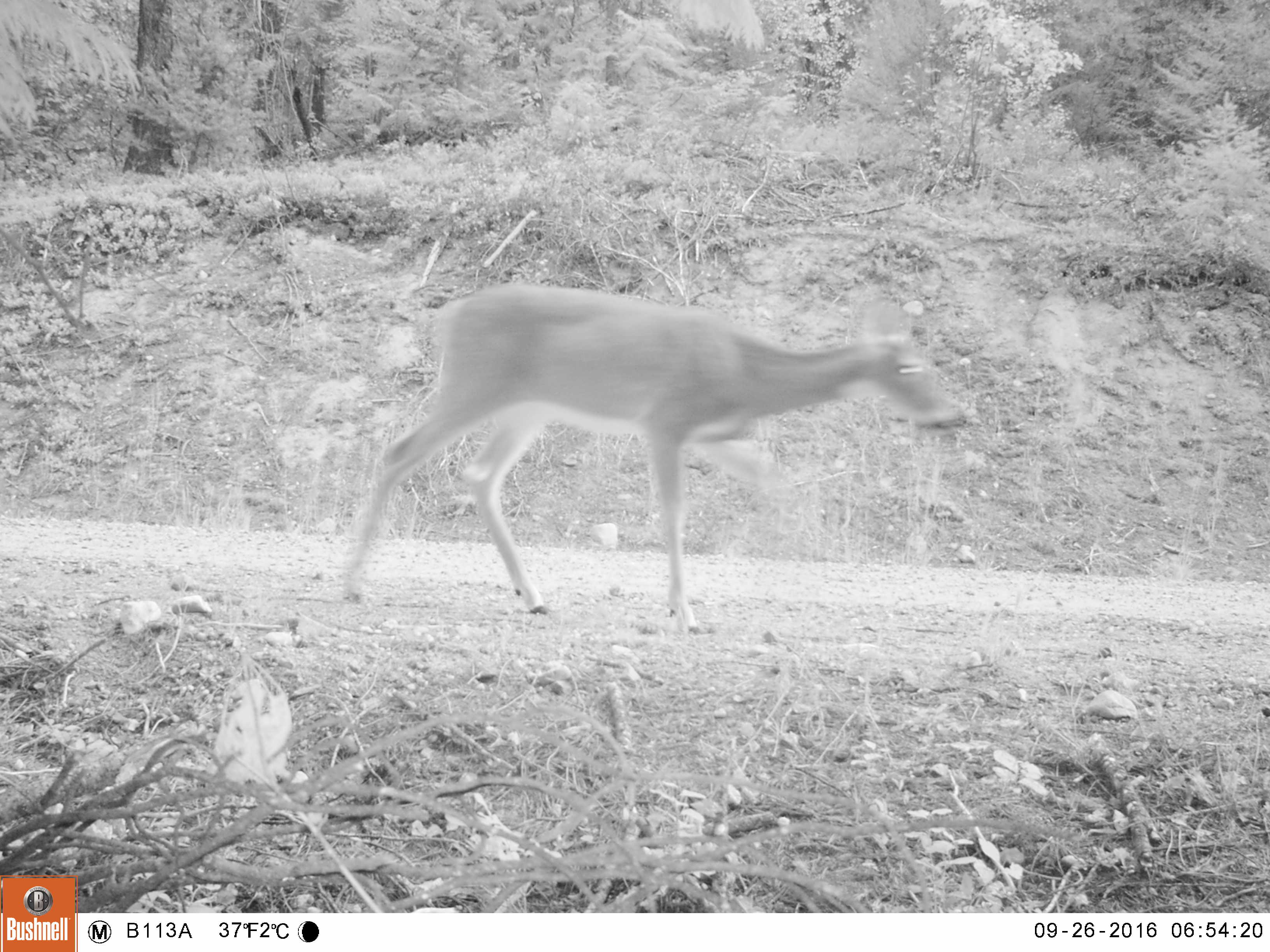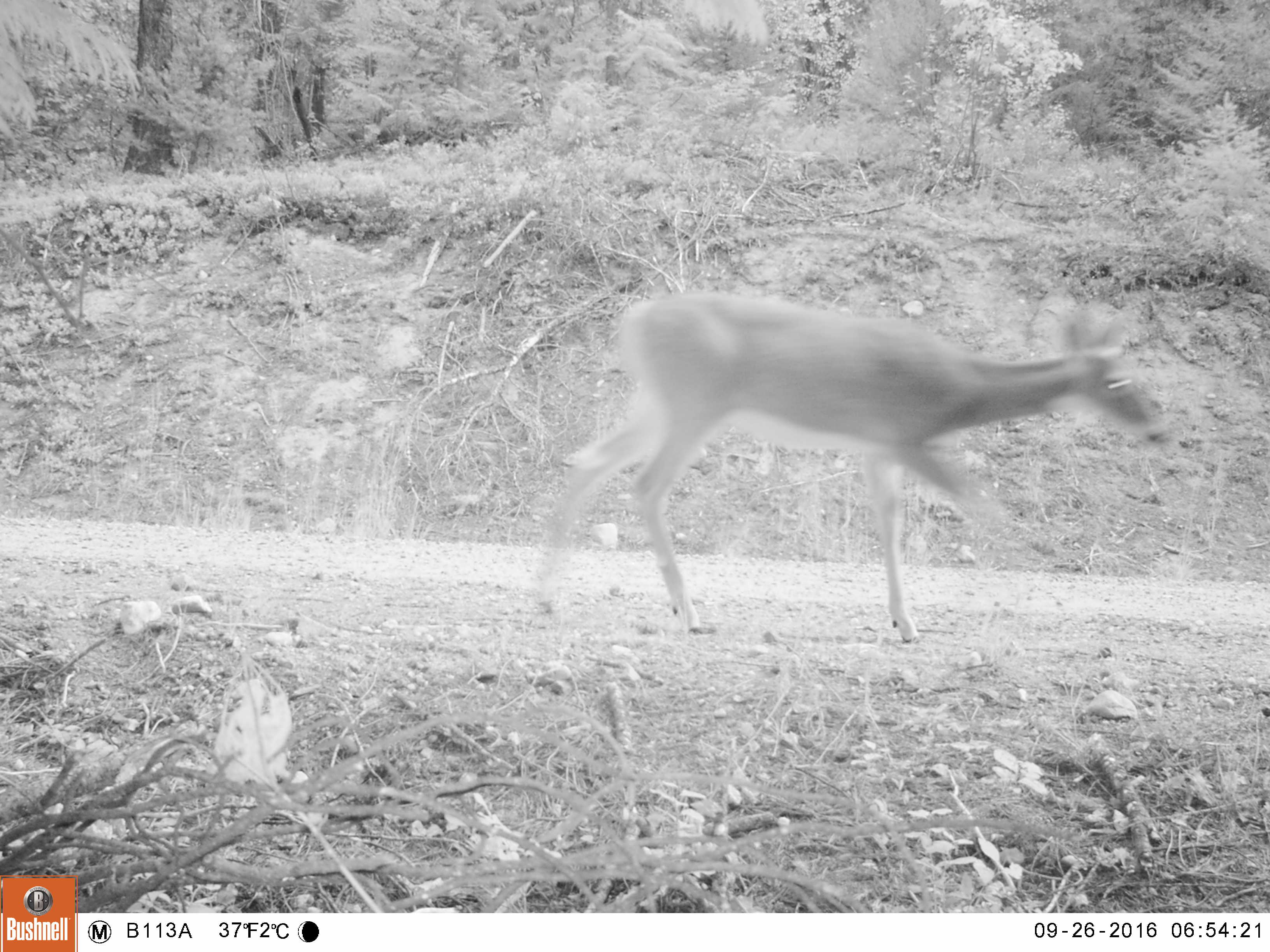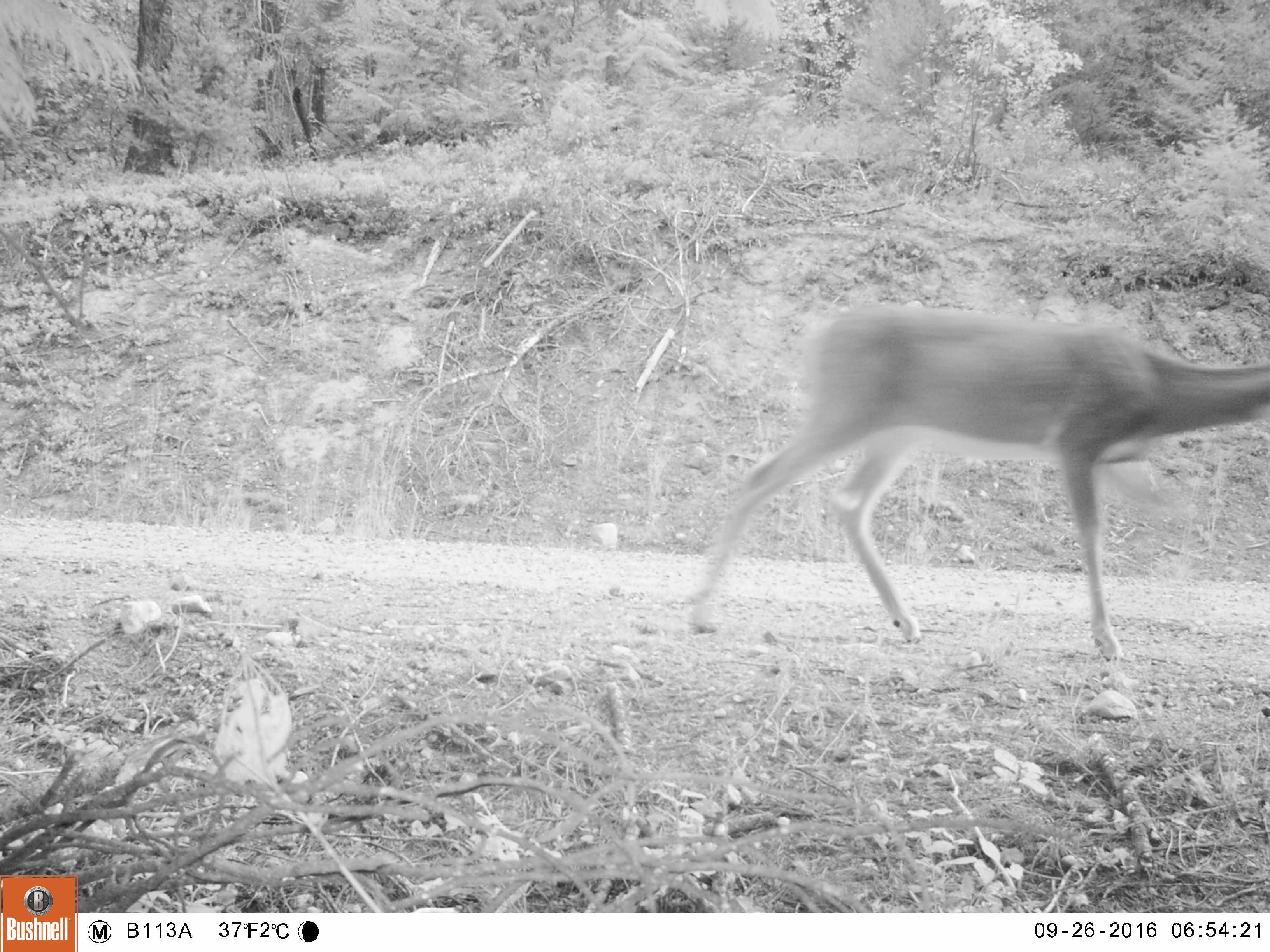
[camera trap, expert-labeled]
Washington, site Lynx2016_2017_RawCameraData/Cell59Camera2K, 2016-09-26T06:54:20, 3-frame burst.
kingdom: Animalia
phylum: Chordata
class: Mammalia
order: Artiodactyla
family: Cervidae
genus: Odocoileus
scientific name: Odocoileus virginianus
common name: white-tailed deer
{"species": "Odocoileus virginianus (white-tailed deer)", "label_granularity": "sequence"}